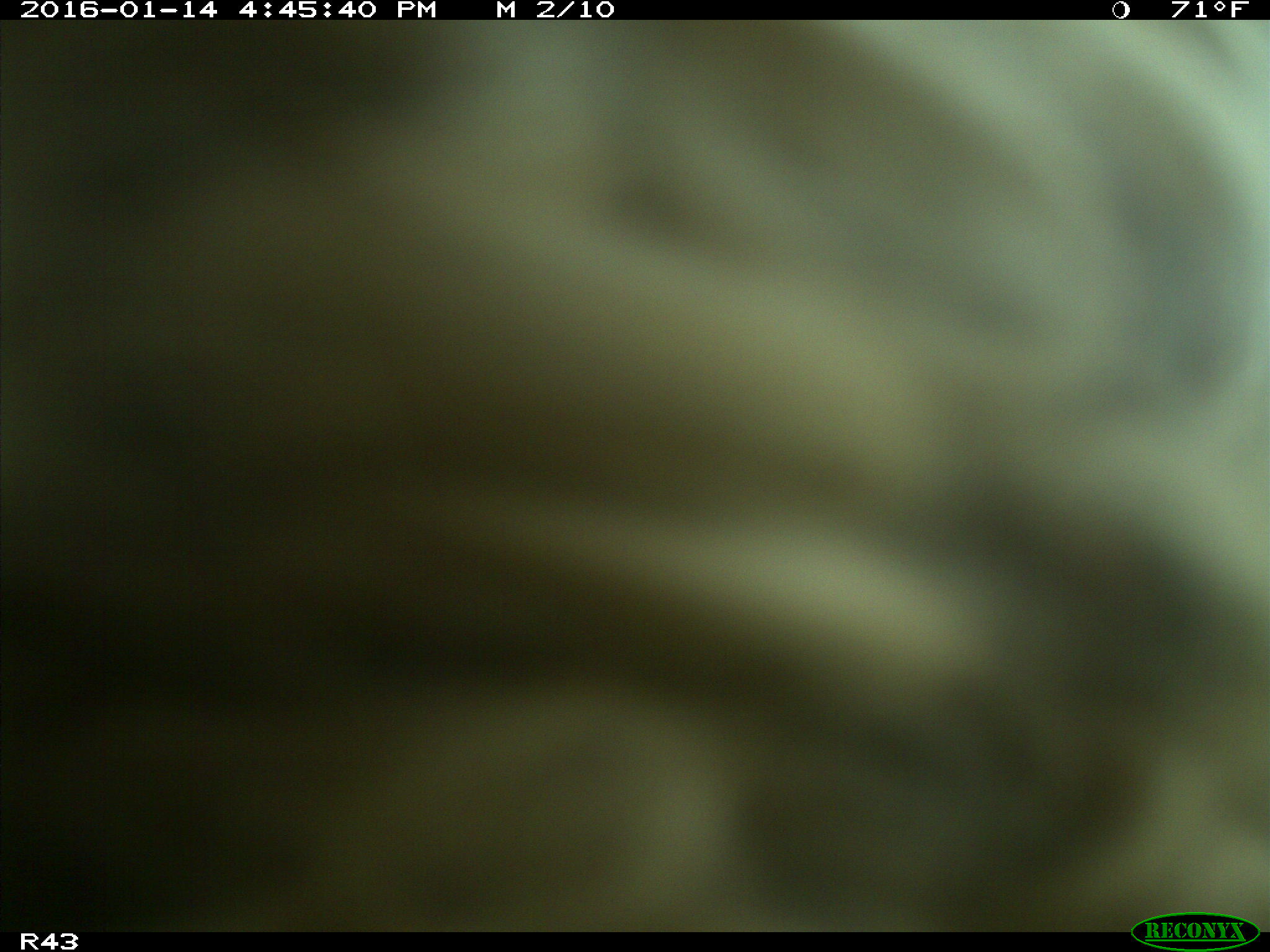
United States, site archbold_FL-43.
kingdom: Animalia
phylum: Chordata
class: Mammalia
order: Artiodactyla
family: Bovidae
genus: Bos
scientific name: Bos taurus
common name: domestic cow